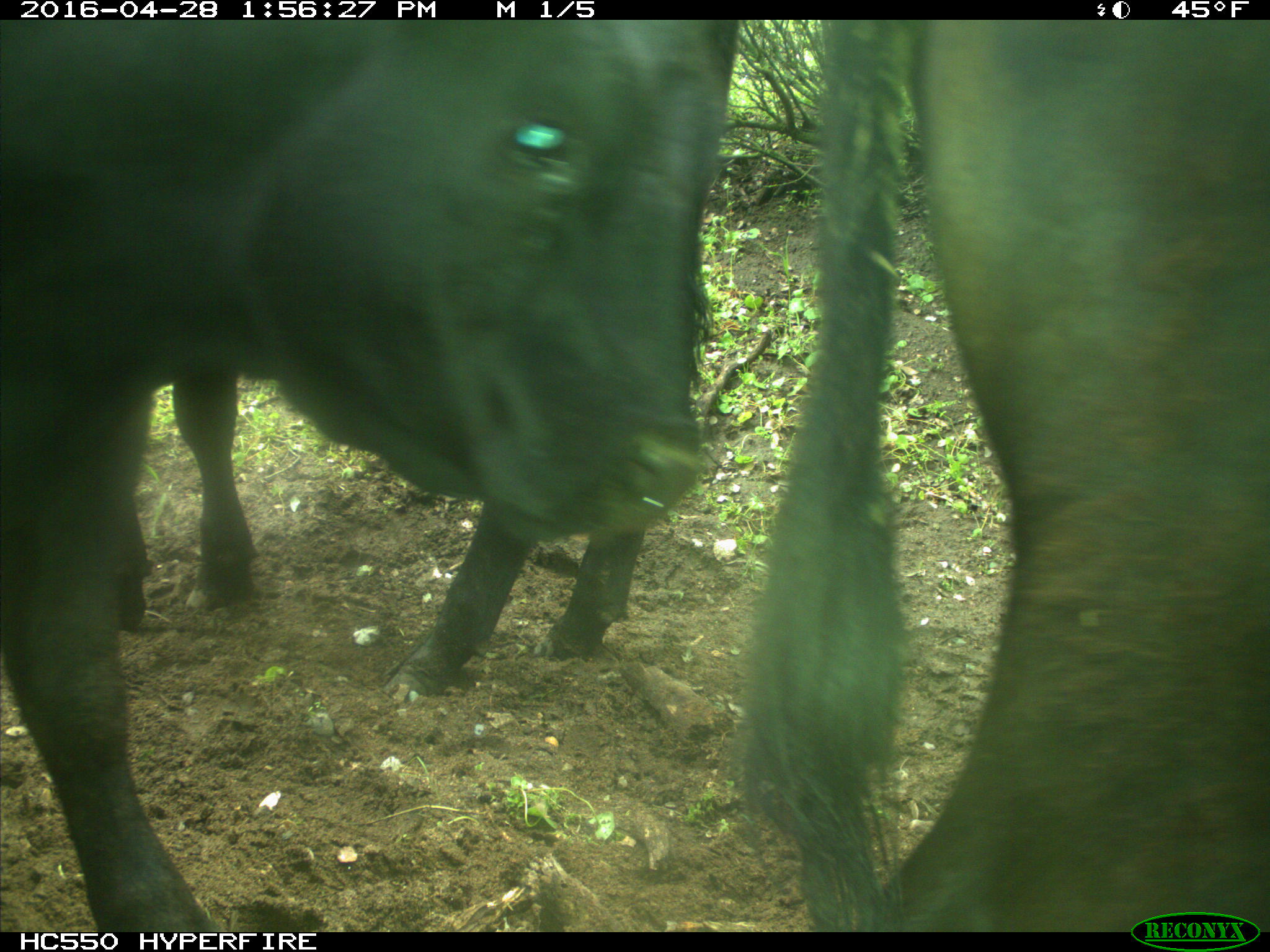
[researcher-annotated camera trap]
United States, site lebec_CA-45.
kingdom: Animalia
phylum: Chordata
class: Mammalia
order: Artiodactyla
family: Bovidae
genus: Bos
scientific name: Bos taurus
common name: domestic cow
Bos taurus (domestic cow).